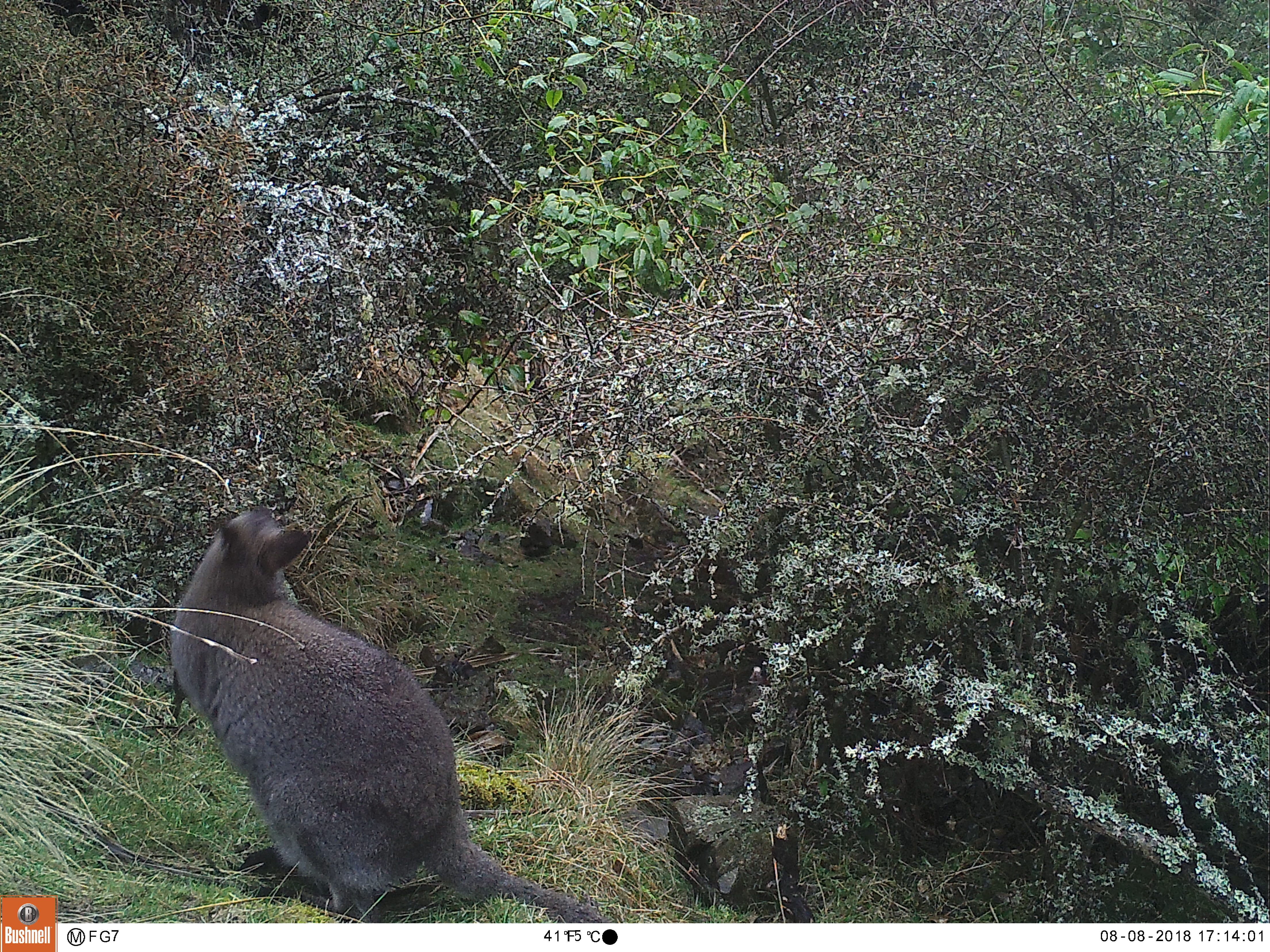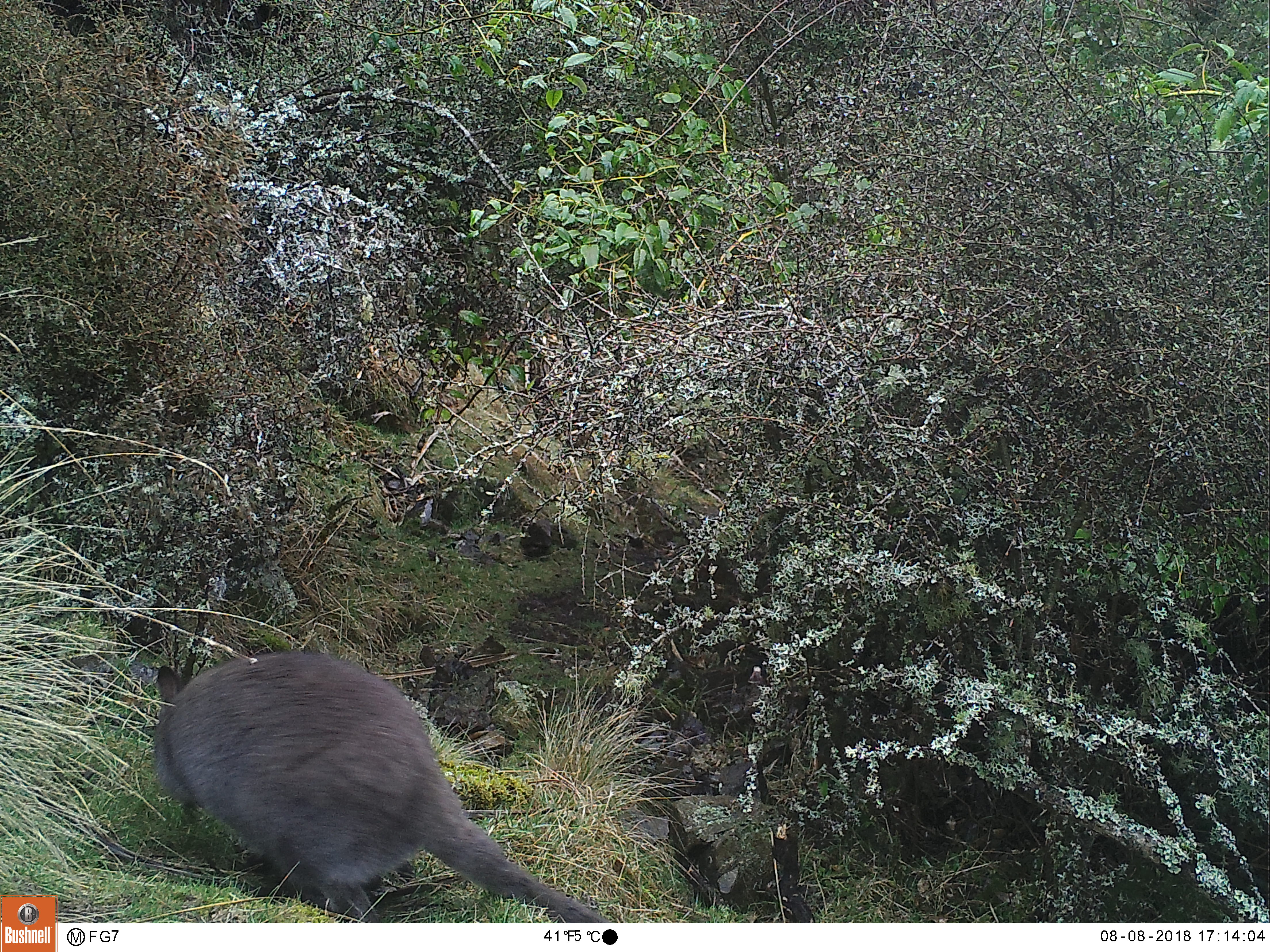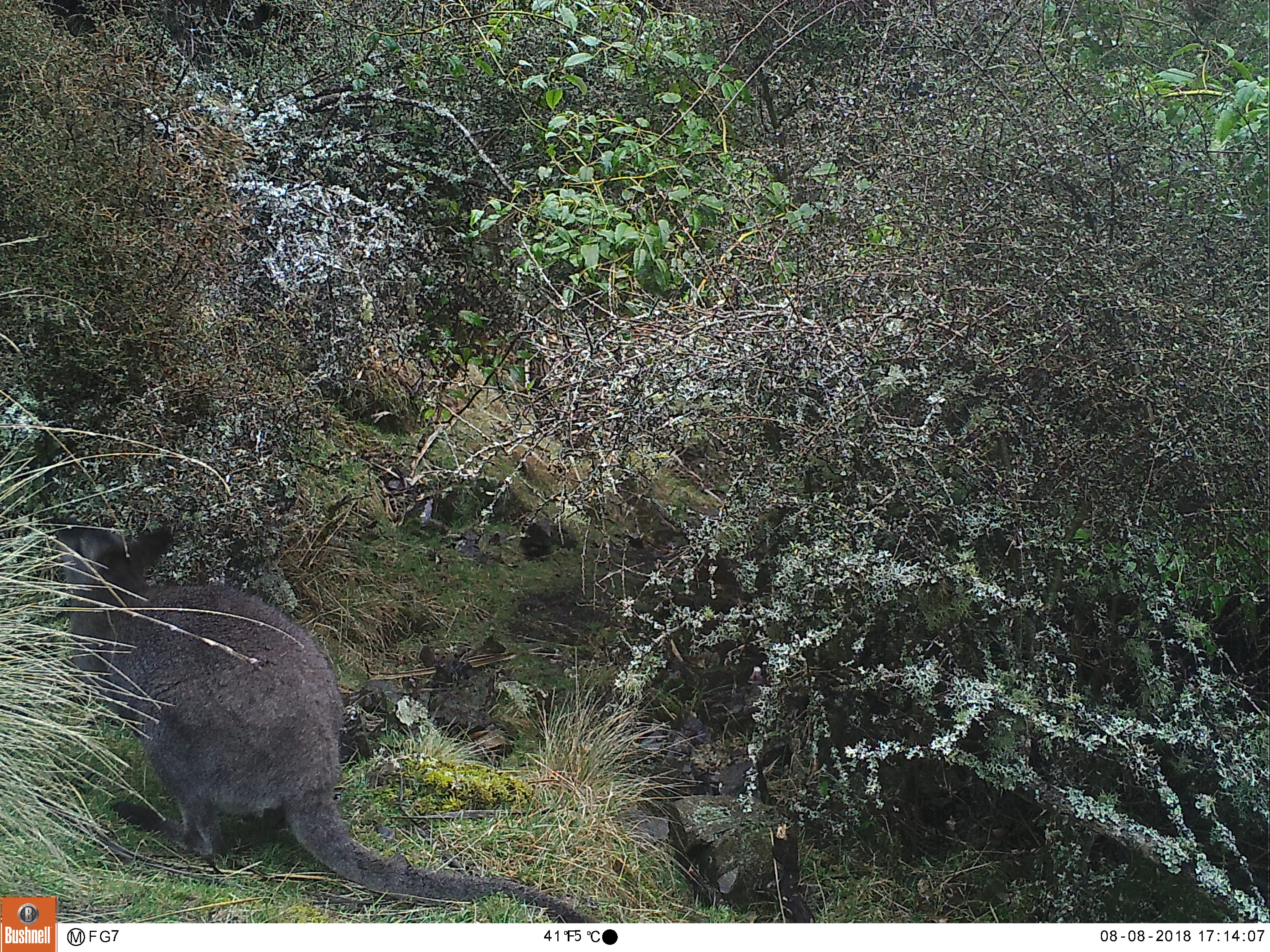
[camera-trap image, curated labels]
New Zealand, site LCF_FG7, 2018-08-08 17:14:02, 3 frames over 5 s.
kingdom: Animalia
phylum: Chordata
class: Mammalia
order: Diprotodontia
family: Macropodidae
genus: Notamacropus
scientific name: Notamacropus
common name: wallaby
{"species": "wallaby (Notamacropus)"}